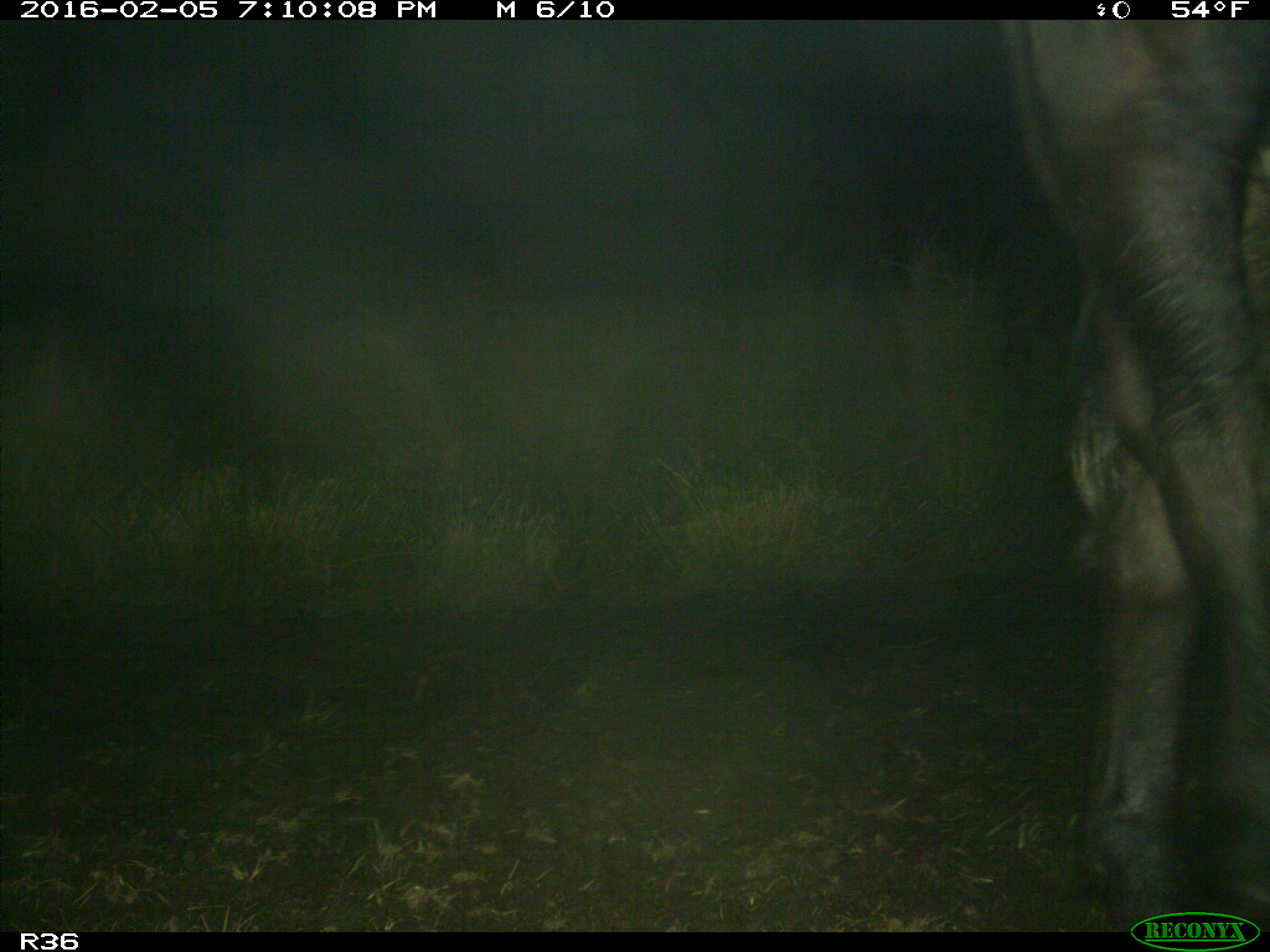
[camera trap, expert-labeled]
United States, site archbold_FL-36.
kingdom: Animalia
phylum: Chordata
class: Mammalia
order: Artiodactyla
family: Bovidae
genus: Bos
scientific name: Bos taurus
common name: domestic cow